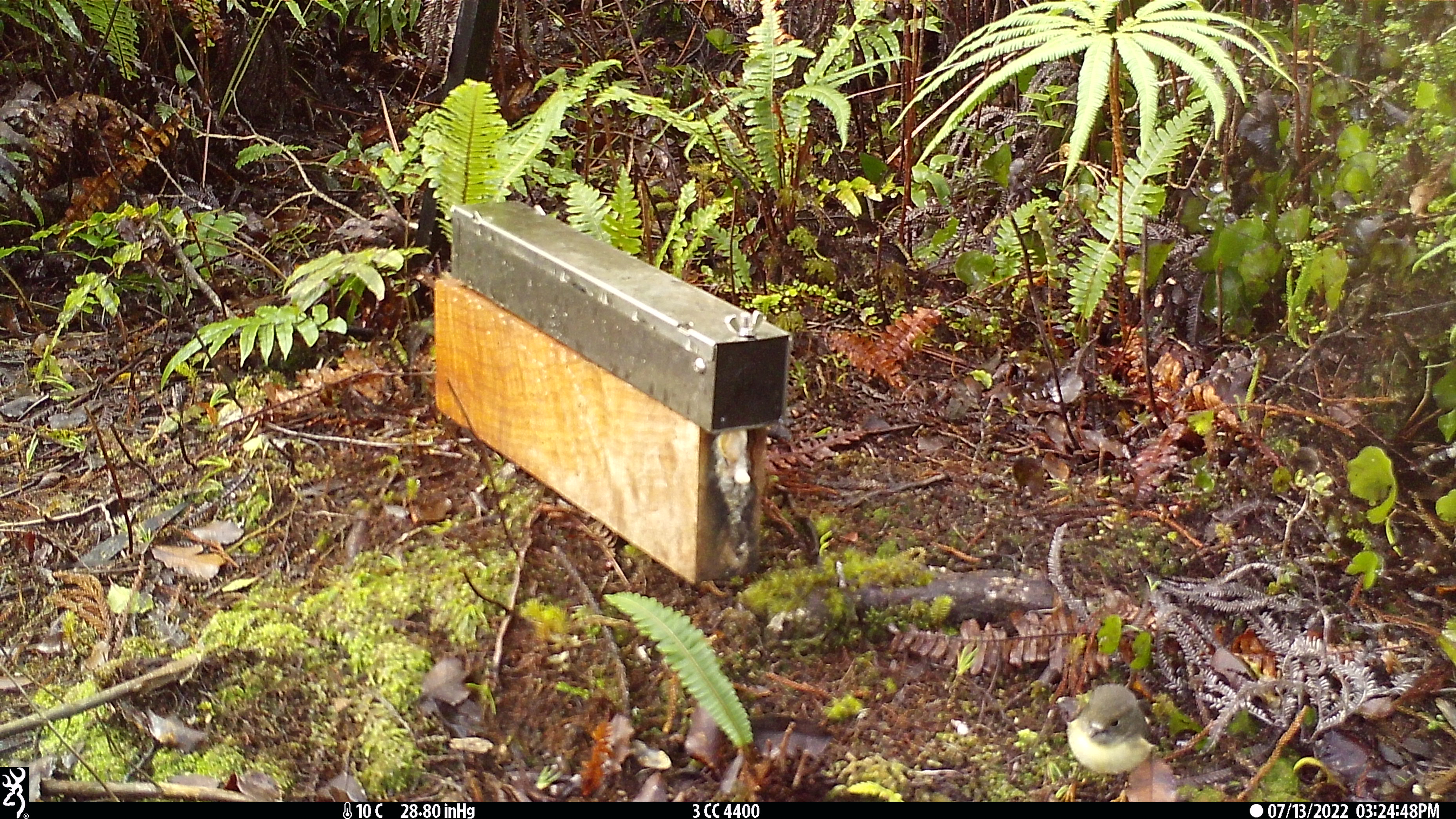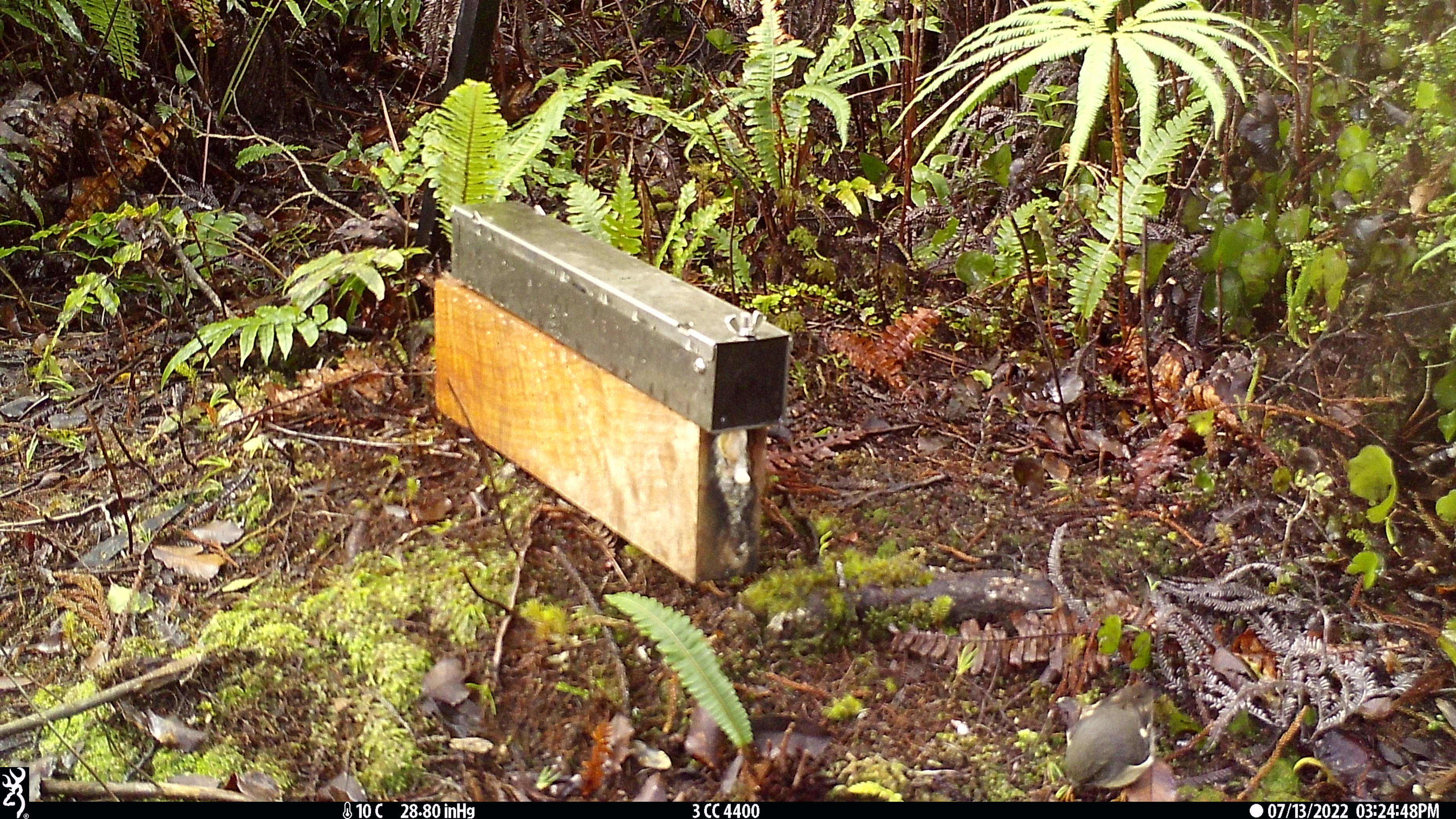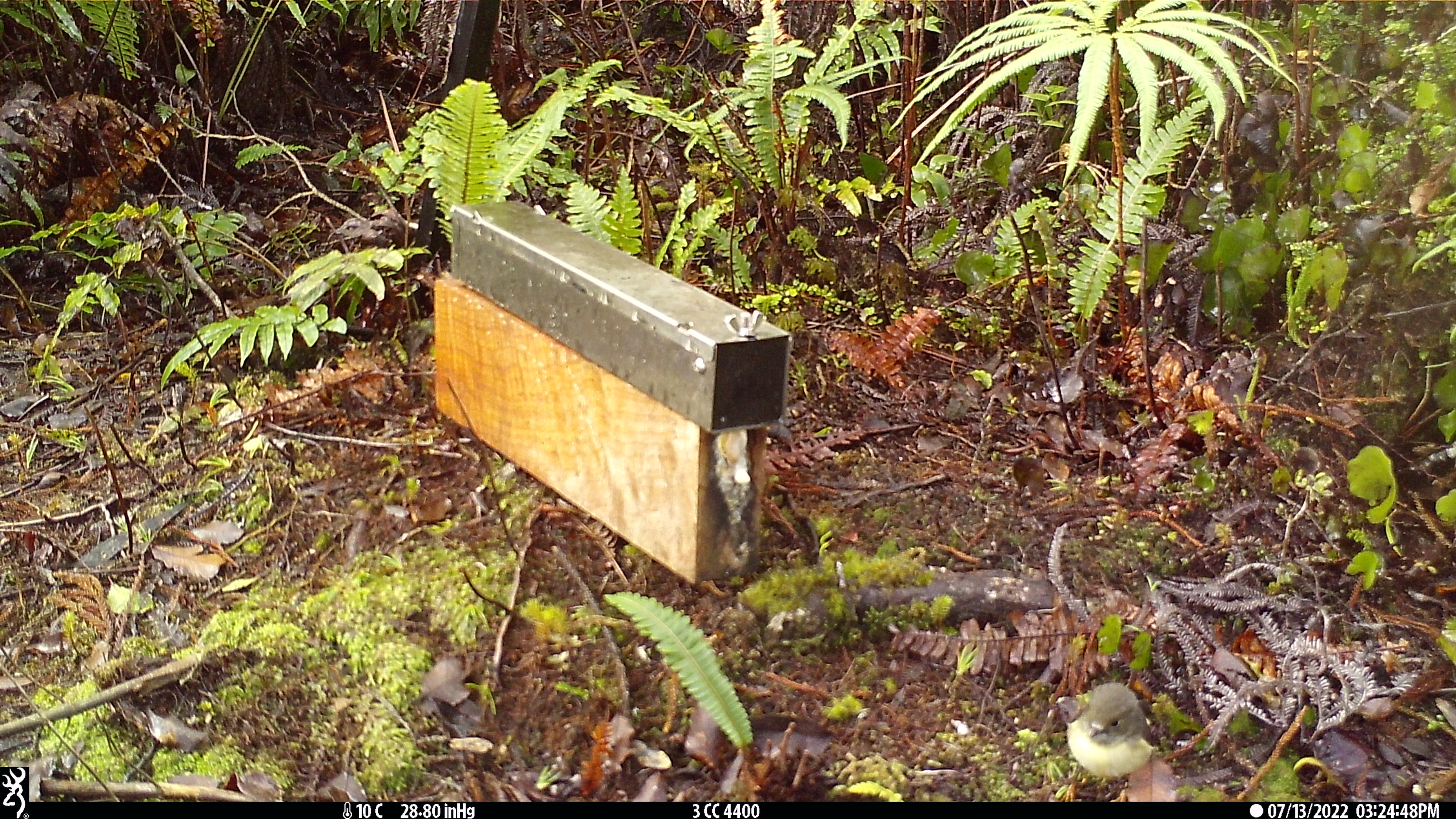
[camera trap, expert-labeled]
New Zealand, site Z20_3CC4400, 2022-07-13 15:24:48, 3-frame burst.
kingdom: Animalia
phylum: Chordata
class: Aves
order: Passeriformes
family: Petroicidae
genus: Petroica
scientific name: Petroica macrocephala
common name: tomtit